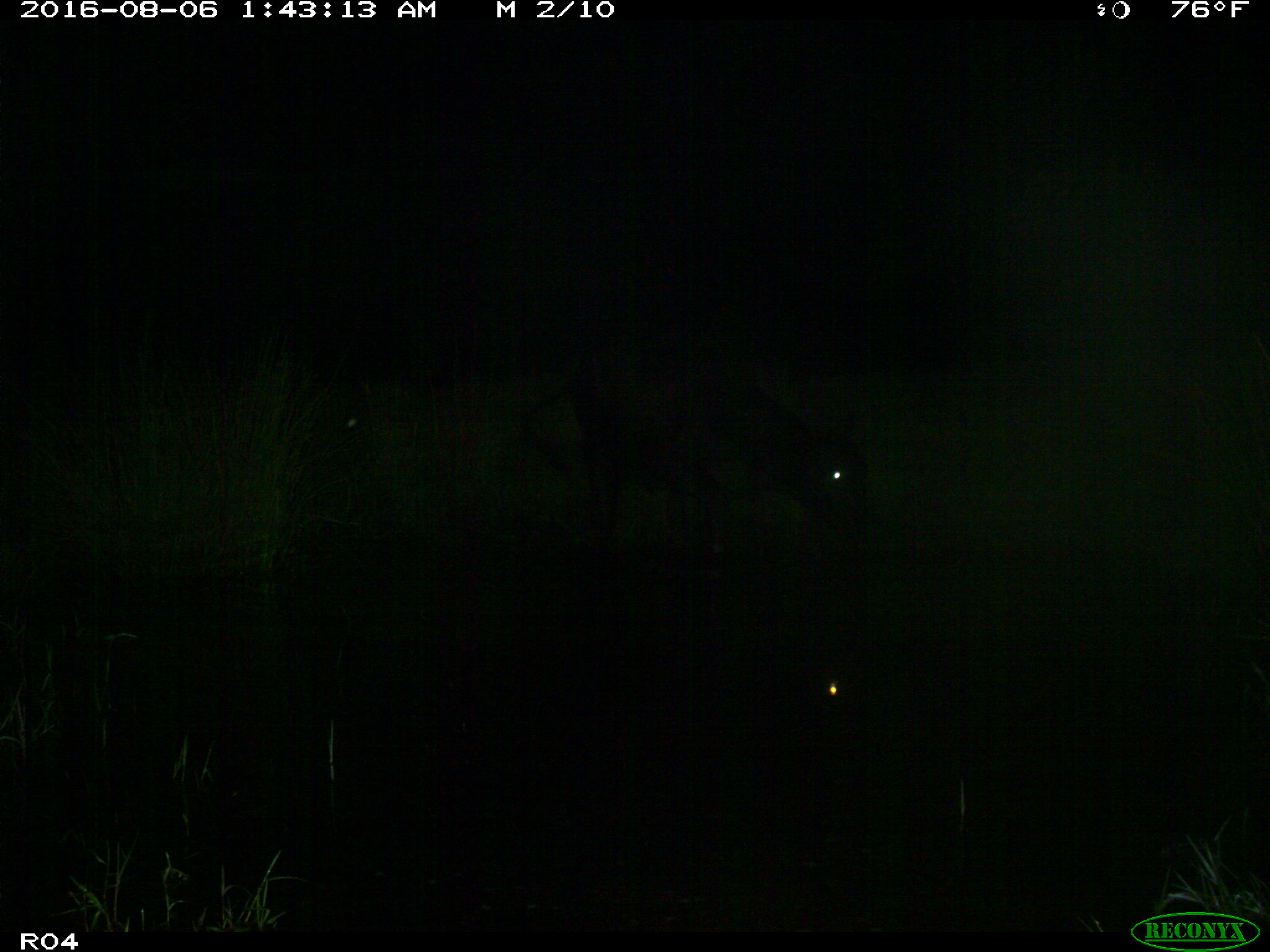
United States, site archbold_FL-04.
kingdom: Animalia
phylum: Chordata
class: Mammalia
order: Artiodactyla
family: Bovidae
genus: Bos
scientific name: Bos taurus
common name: domestic cow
Bos taurus (domestic cow).